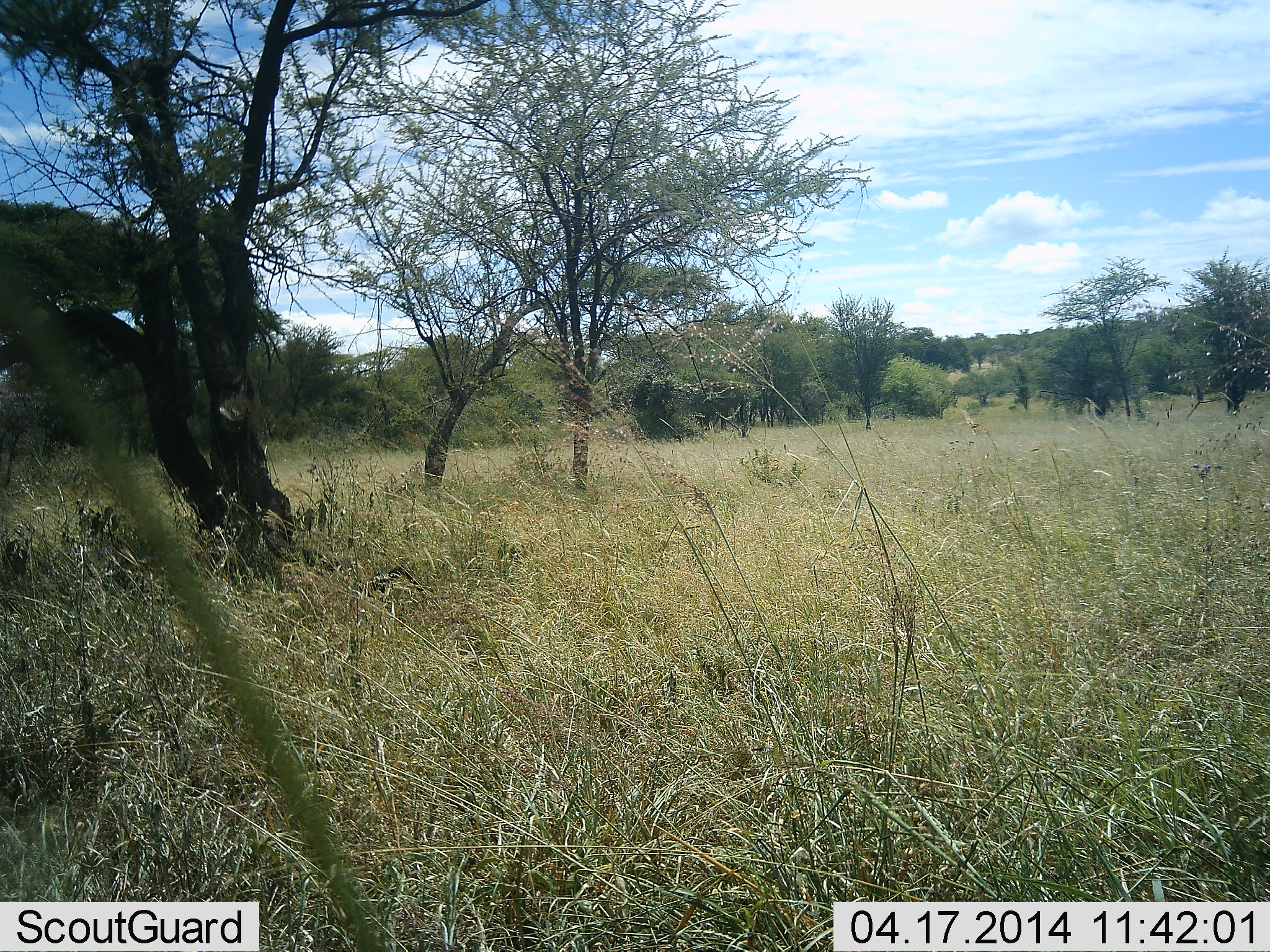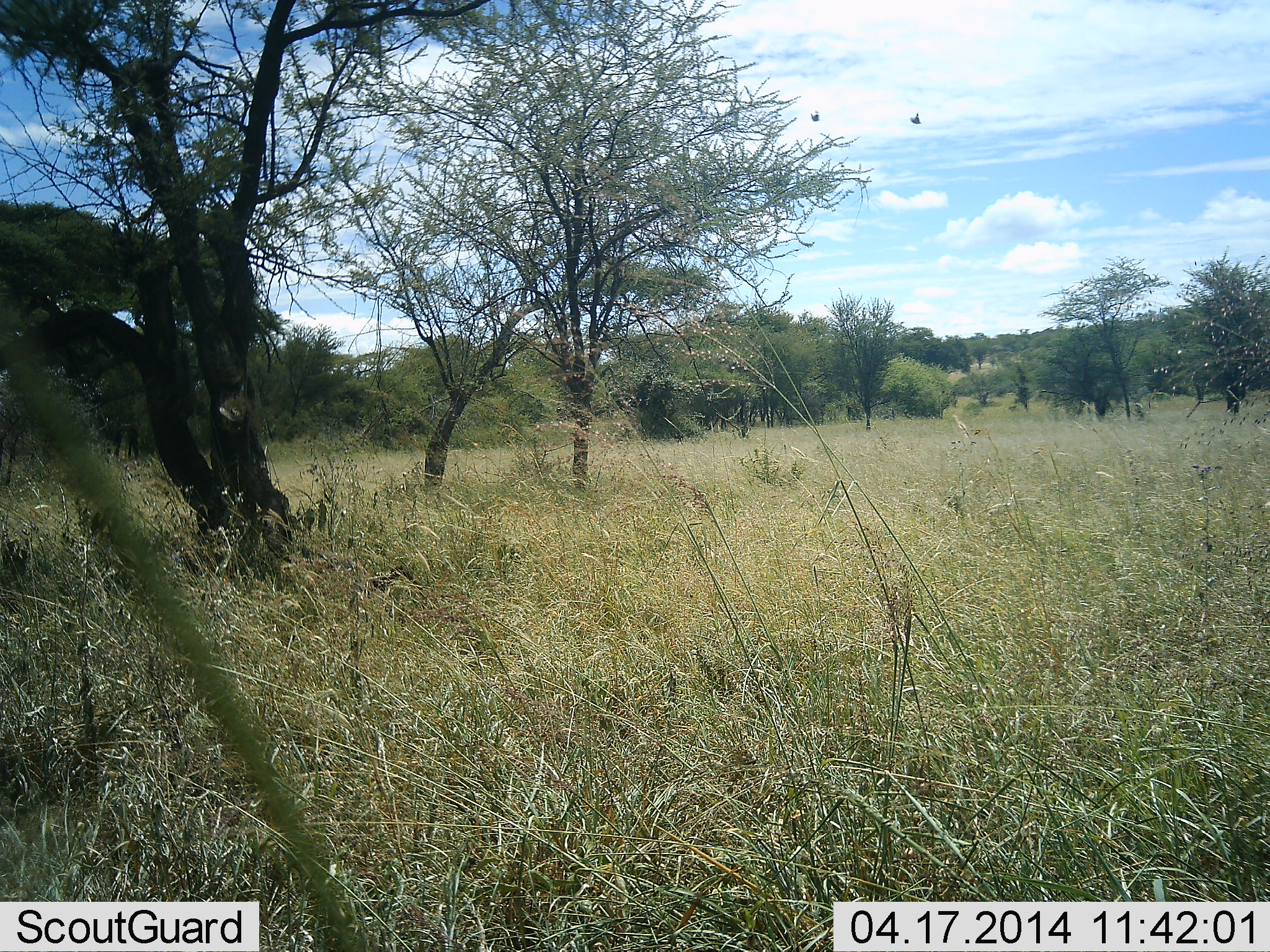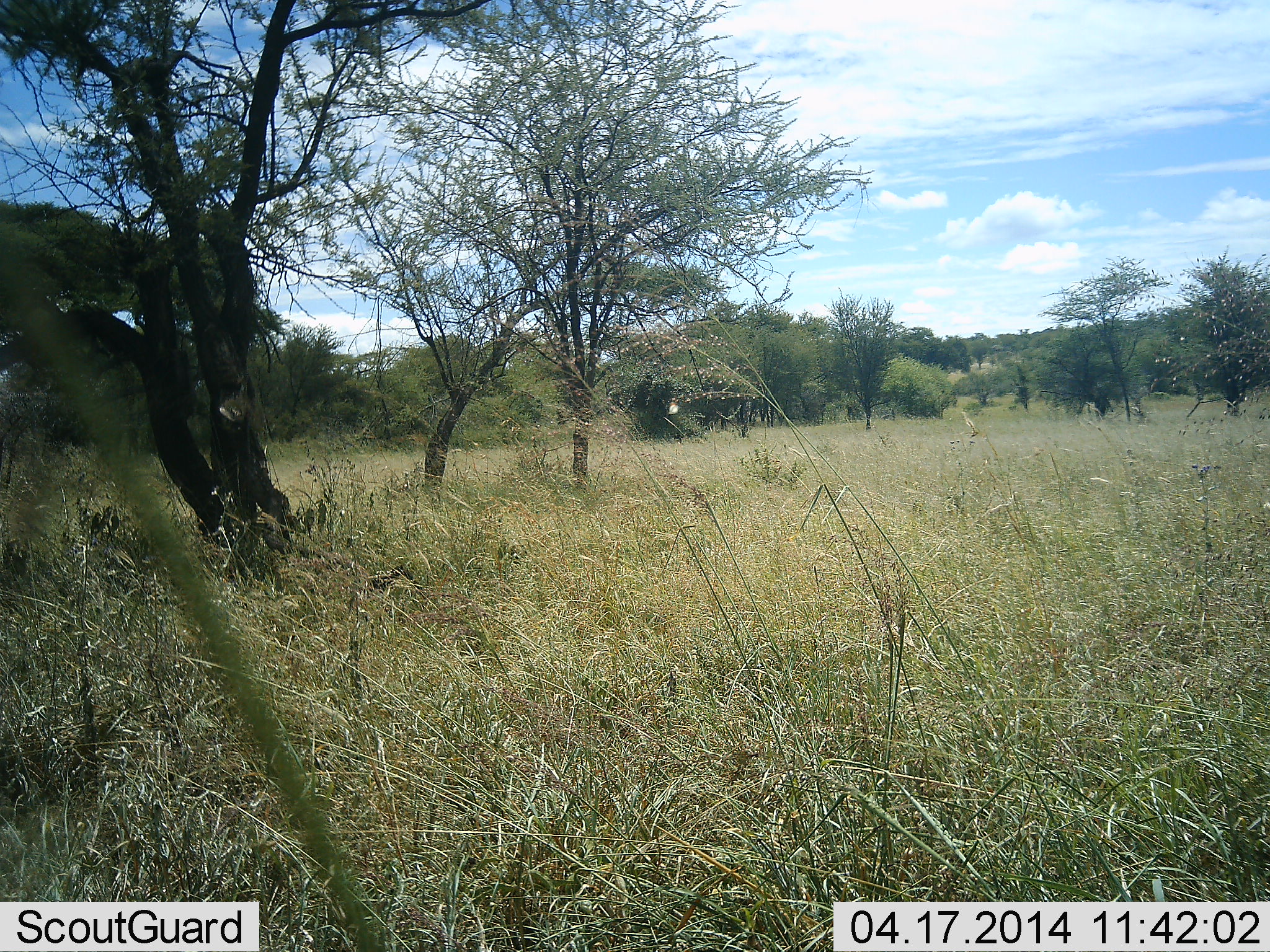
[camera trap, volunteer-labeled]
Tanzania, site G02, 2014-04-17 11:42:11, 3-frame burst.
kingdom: Animalia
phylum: Chordata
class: Aves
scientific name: Aves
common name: bird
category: otherbird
Otherbird (bird) (Aves), count 2. Behavior (volunteer vote fractions): standing 0%, resting 0%, moving 100%, interacting 0%. Young present (vote fraction): 0%. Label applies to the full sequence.